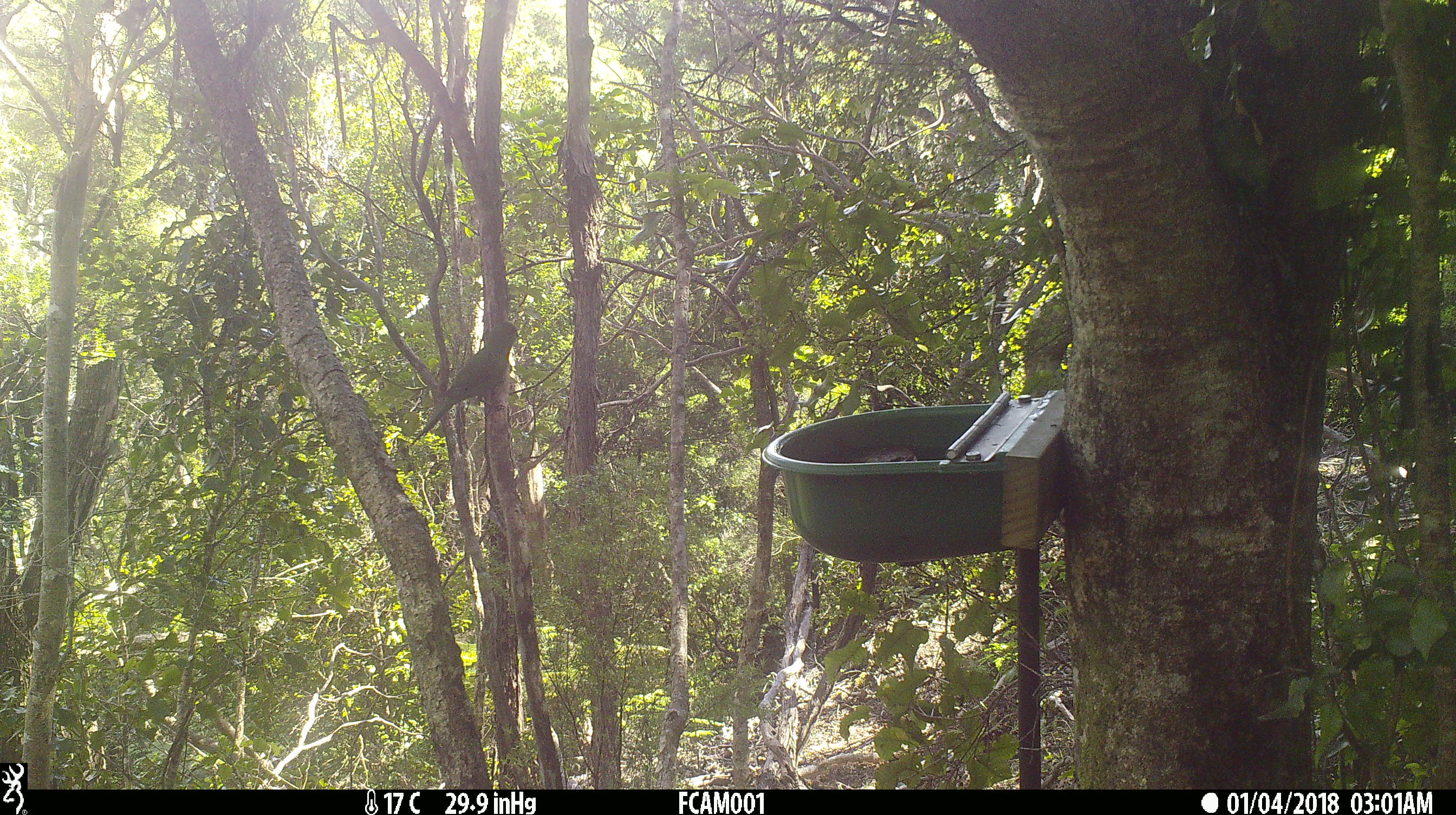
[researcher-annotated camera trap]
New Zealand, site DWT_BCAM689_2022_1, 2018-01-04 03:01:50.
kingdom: Animalia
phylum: Chordata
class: Aves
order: Psittaciformes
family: Psittaculidae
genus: Cyanoramphus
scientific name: Cyanoramphus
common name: parakeet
Parakeet (Cyanoramphus).